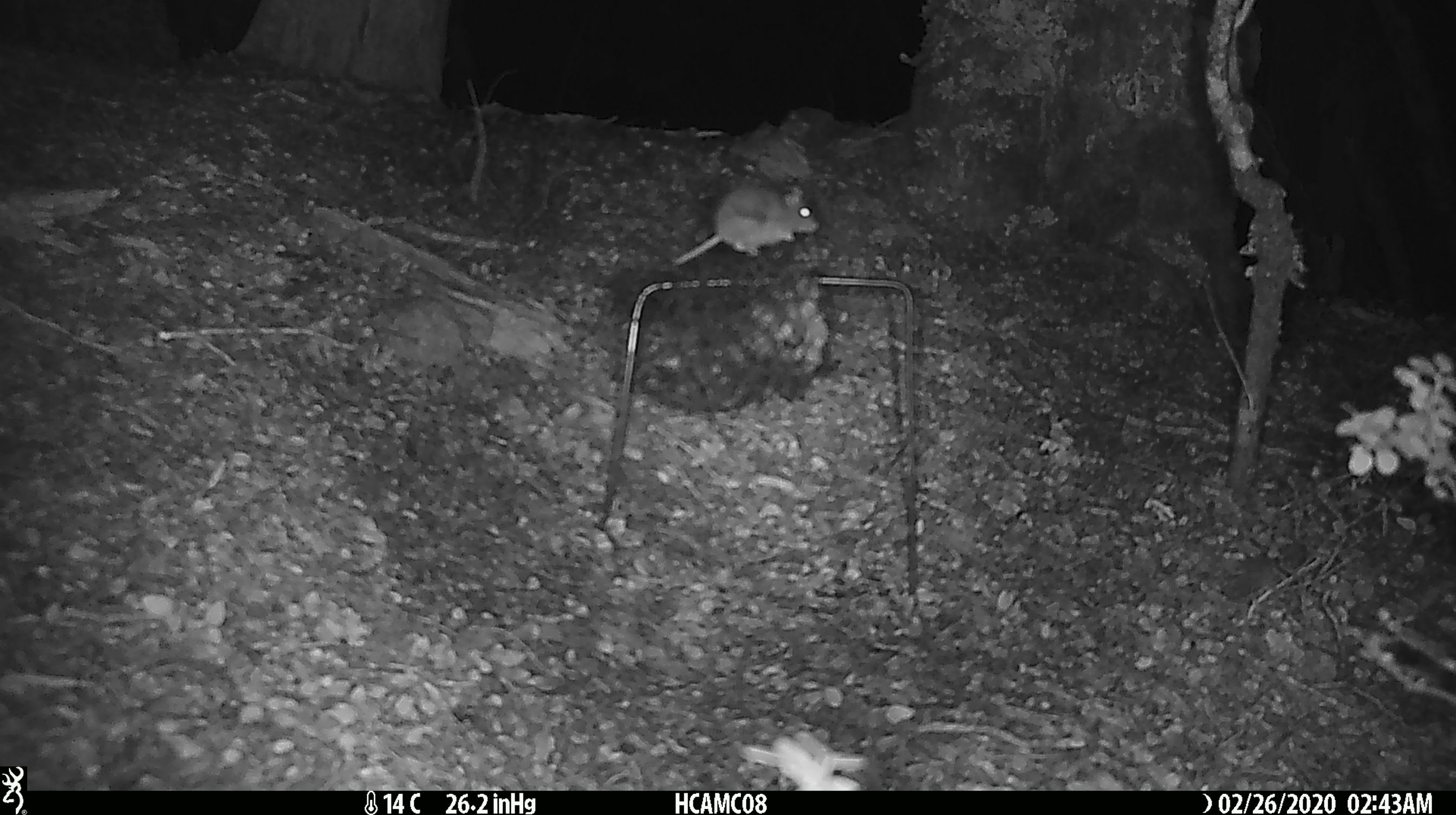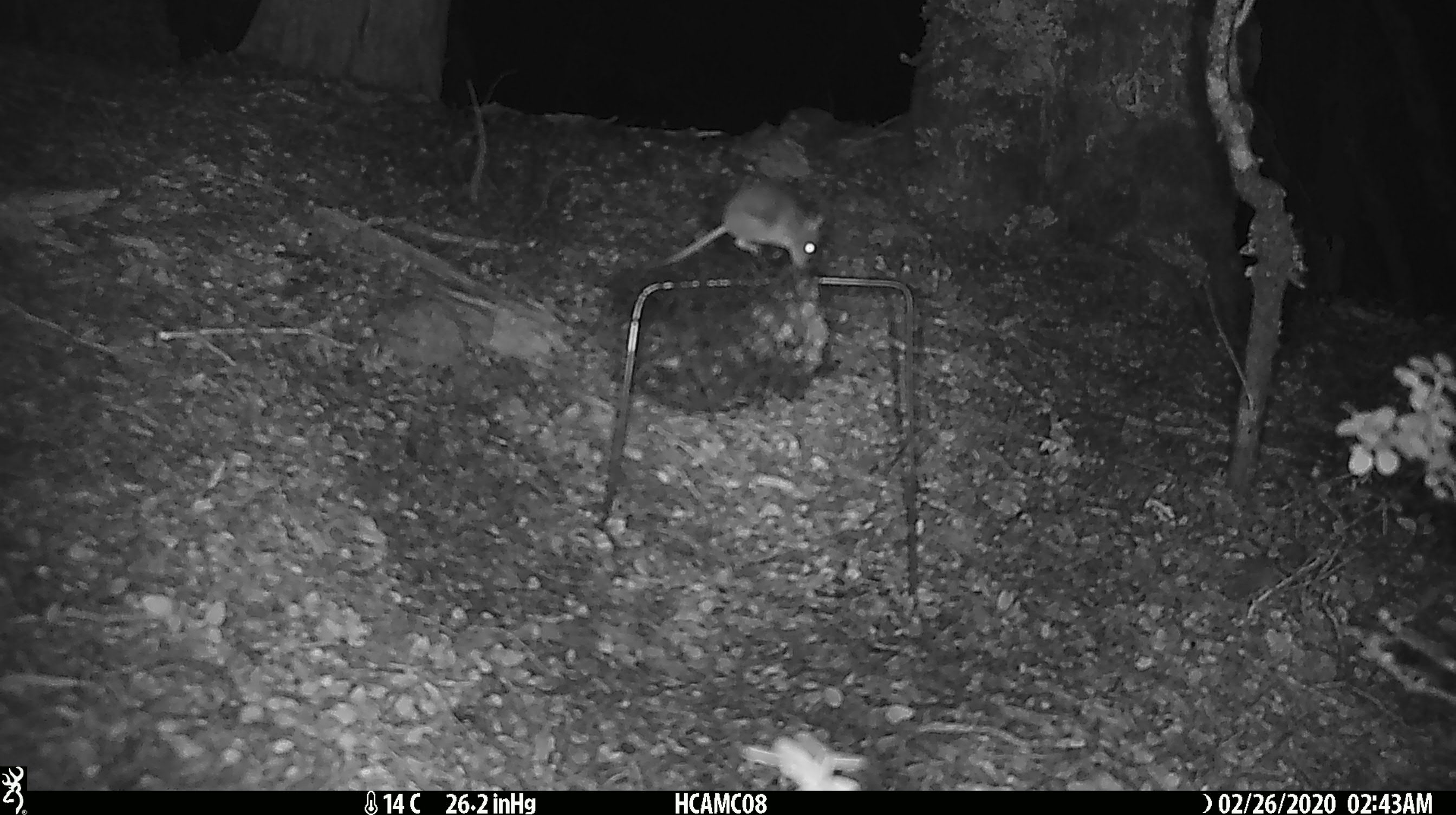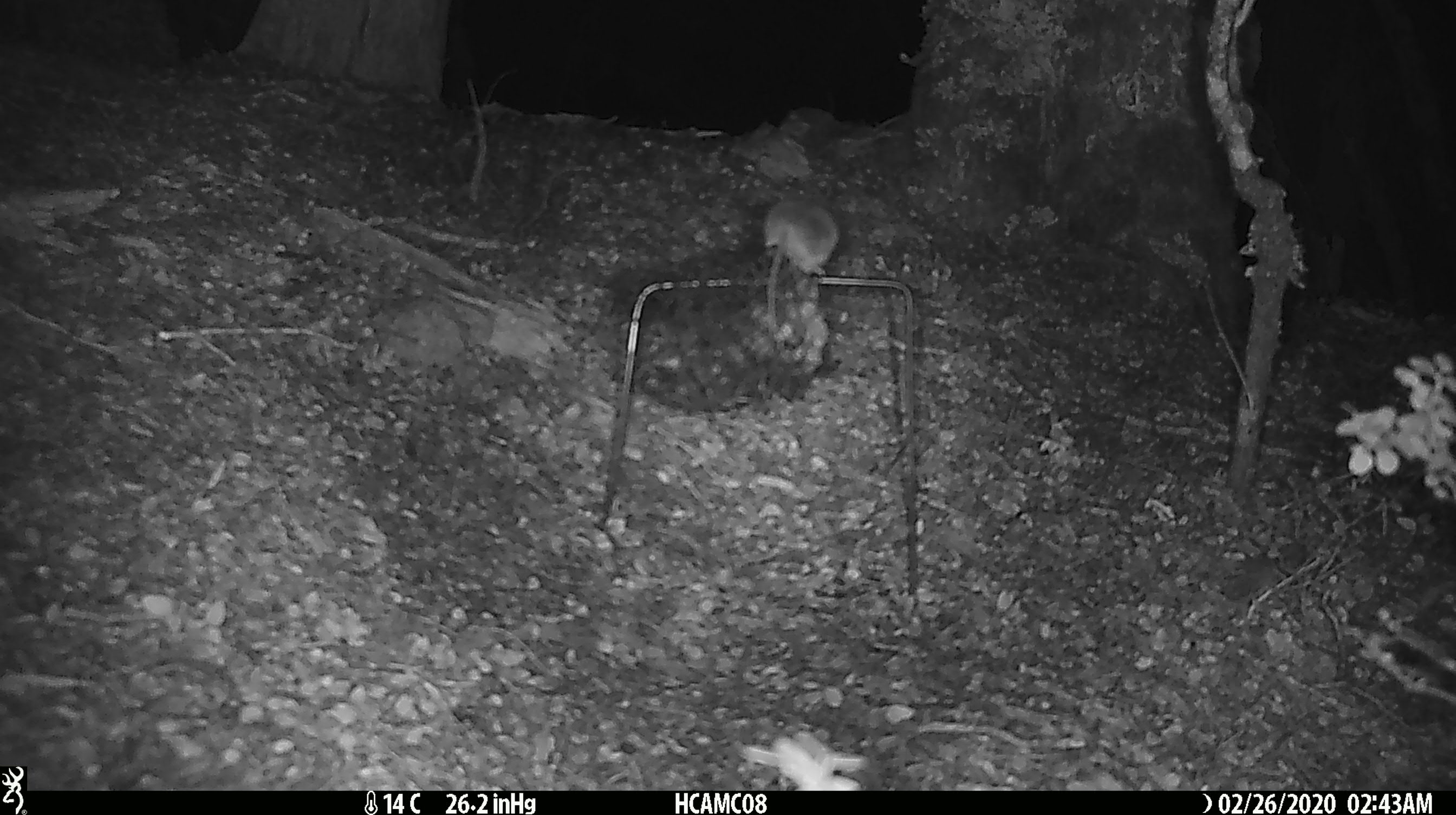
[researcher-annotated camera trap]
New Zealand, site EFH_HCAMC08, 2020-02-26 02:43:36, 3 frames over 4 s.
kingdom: Animalia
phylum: Chordata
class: Mammalia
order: Rodentia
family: Muridae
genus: Mus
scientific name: Mus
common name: mouse